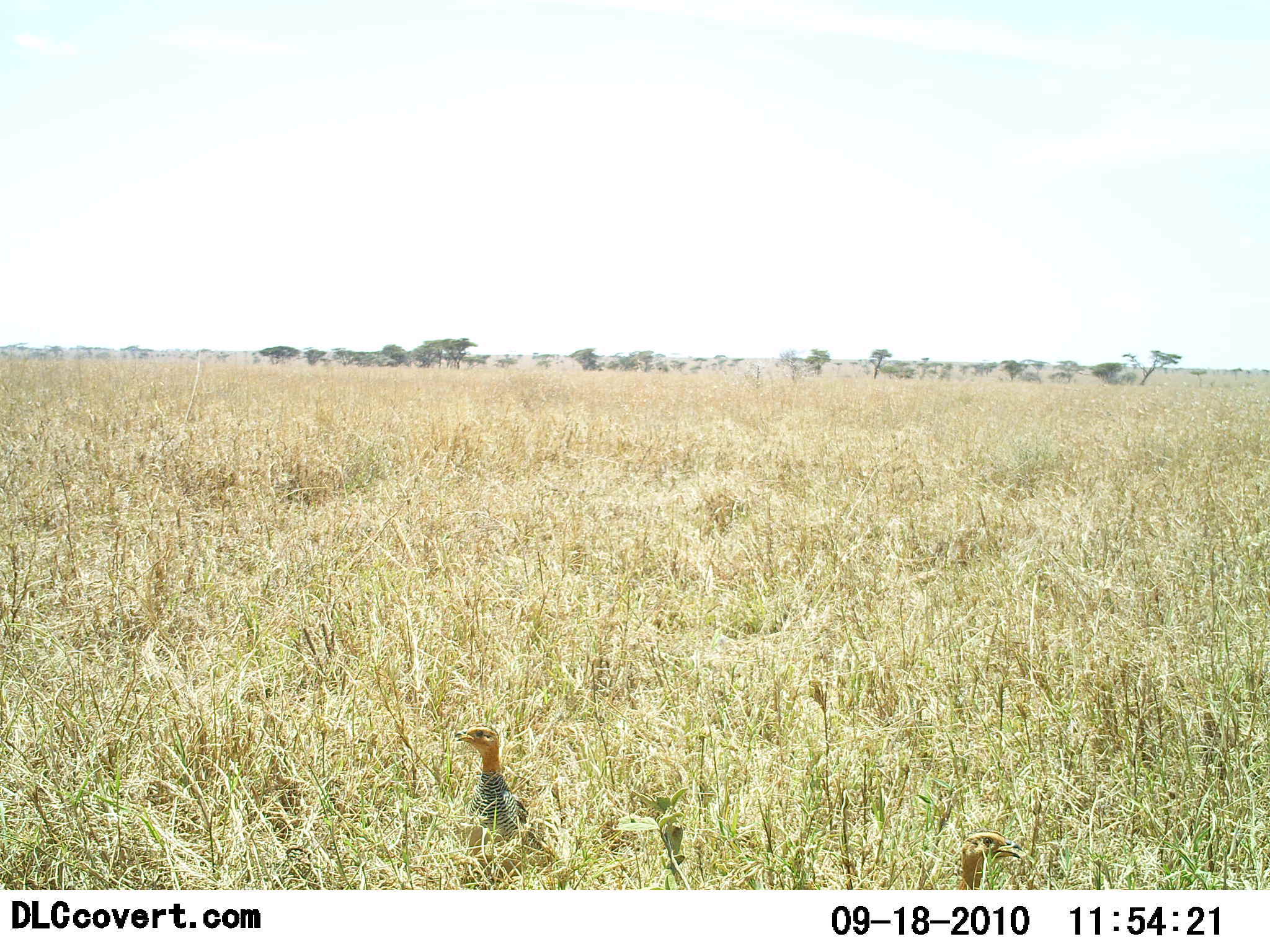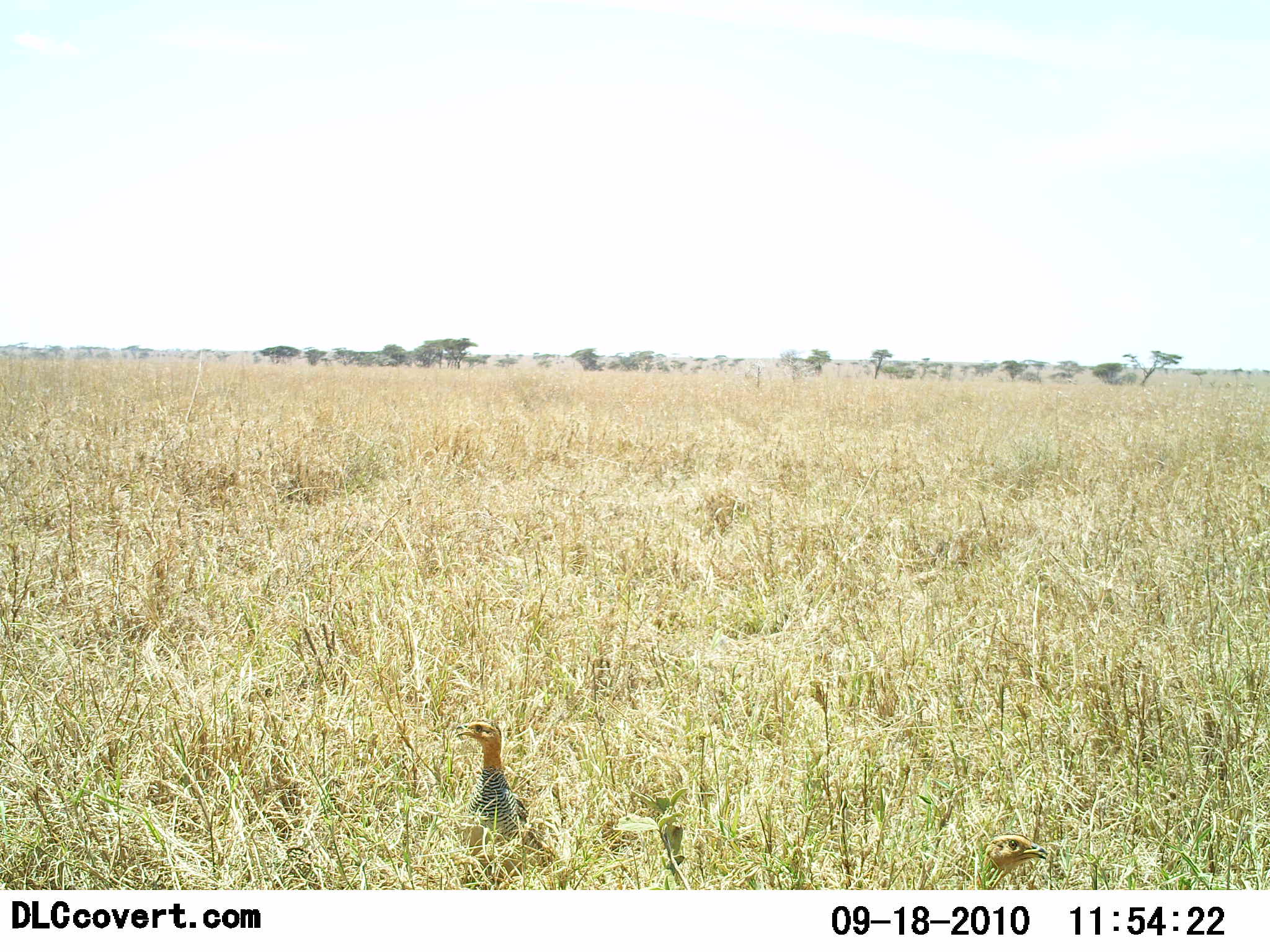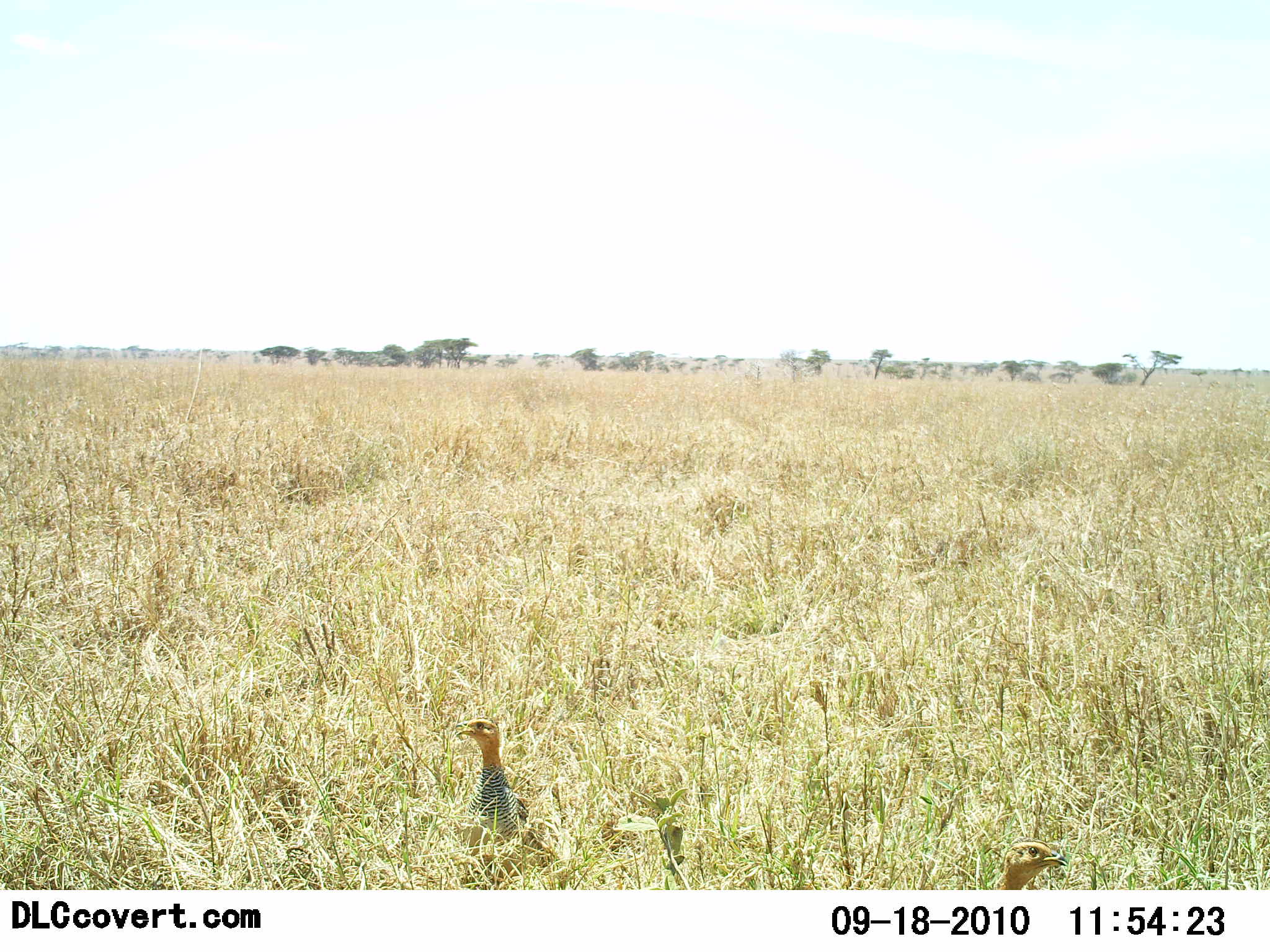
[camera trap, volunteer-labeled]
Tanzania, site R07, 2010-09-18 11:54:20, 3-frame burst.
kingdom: Animalia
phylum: Chordata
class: Aves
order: Galliformes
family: Numididae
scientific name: Numididae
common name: guinea fowl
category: guineafowl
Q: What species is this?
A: Guineafowl (guinea fowl) (Numididae).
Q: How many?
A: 2.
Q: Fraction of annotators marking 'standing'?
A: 73%.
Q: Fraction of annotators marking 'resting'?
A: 13%.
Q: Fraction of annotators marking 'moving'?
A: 13%.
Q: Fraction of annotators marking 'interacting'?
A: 0%.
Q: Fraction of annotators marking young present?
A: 0%.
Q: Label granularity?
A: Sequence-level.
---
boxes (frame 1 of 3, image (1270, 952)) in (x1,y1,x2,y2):
animal: (452,724,557,876); (957,830,1027,889)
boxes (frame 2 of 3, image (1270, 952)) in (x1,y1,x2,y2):
animal: (454,719,555,880); (983,833,1048,889)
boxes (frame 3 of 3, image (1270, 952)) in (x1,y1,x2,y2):
animal: (454,718,569,878); (993,837,1067,890)